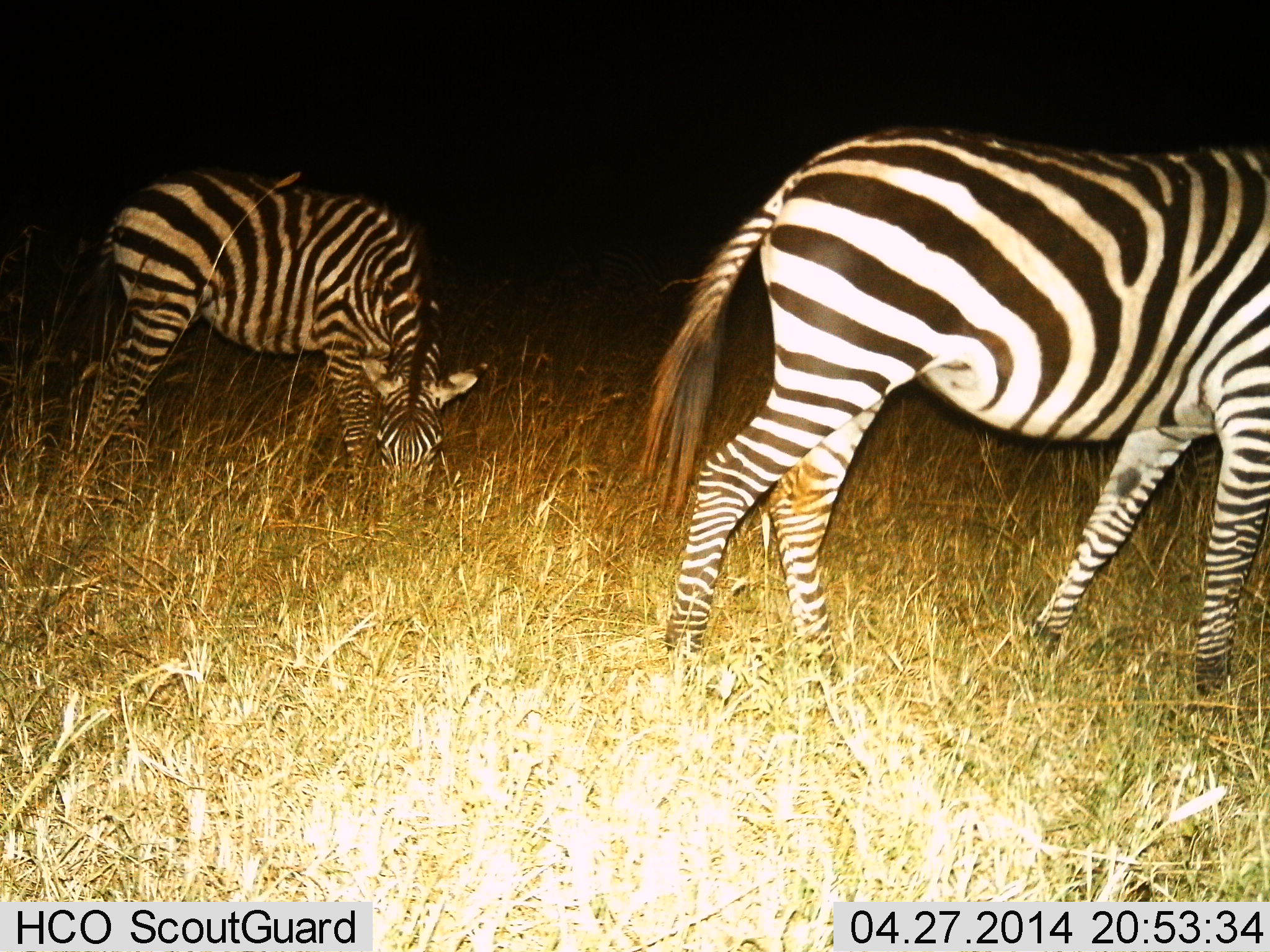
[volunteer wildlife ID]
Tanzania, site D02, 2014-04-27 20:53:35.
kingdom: Animalia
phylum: Chordata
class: Mammalia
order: Perissodactyla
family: Equidae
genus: Equus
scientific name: Equus quagga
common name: plains zebra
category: zebra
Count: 2.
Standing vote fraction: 60%.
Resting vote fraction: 0%.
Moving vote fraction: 20%.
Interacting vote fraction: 0%.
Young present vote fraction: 10%.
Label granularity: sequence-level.